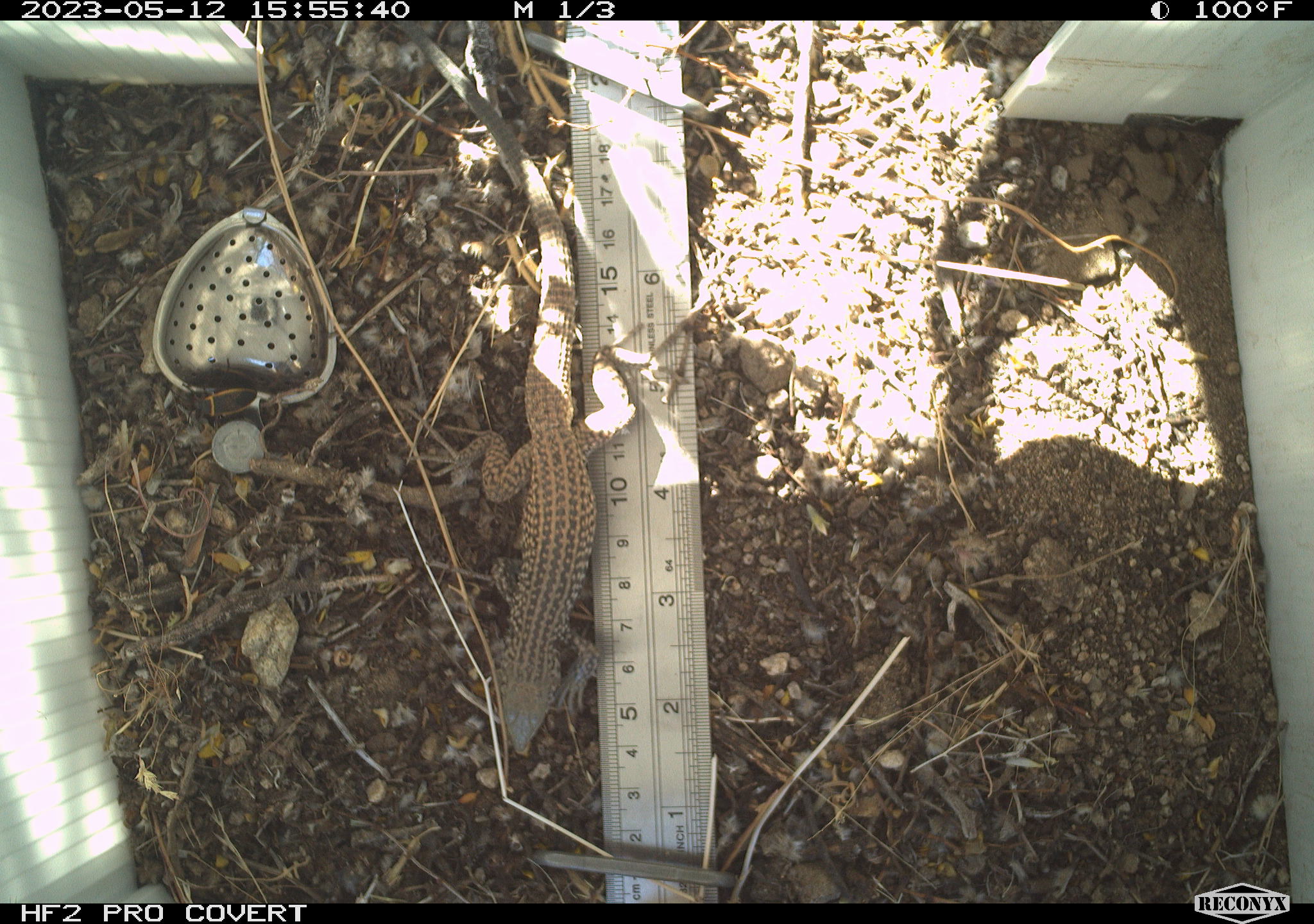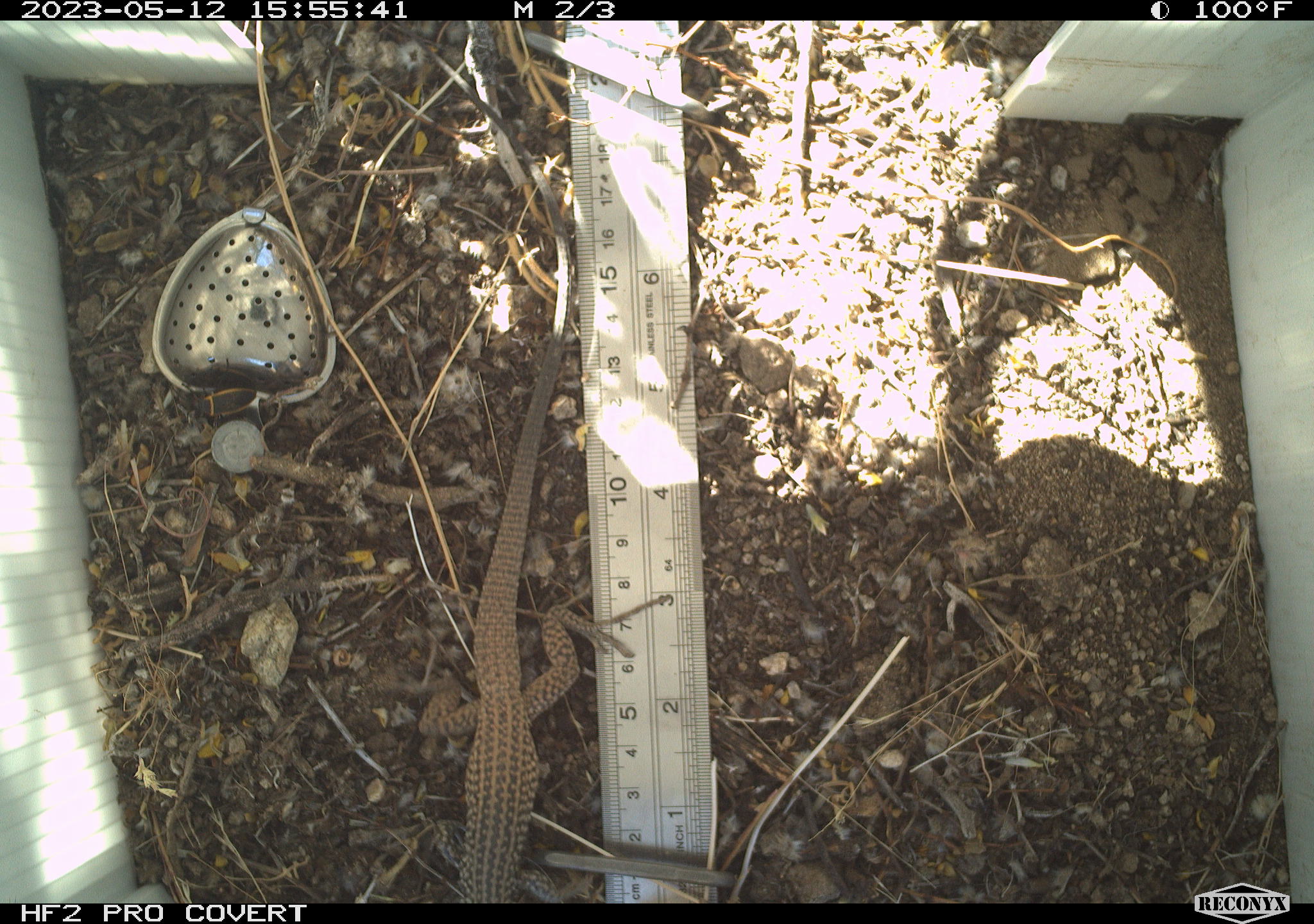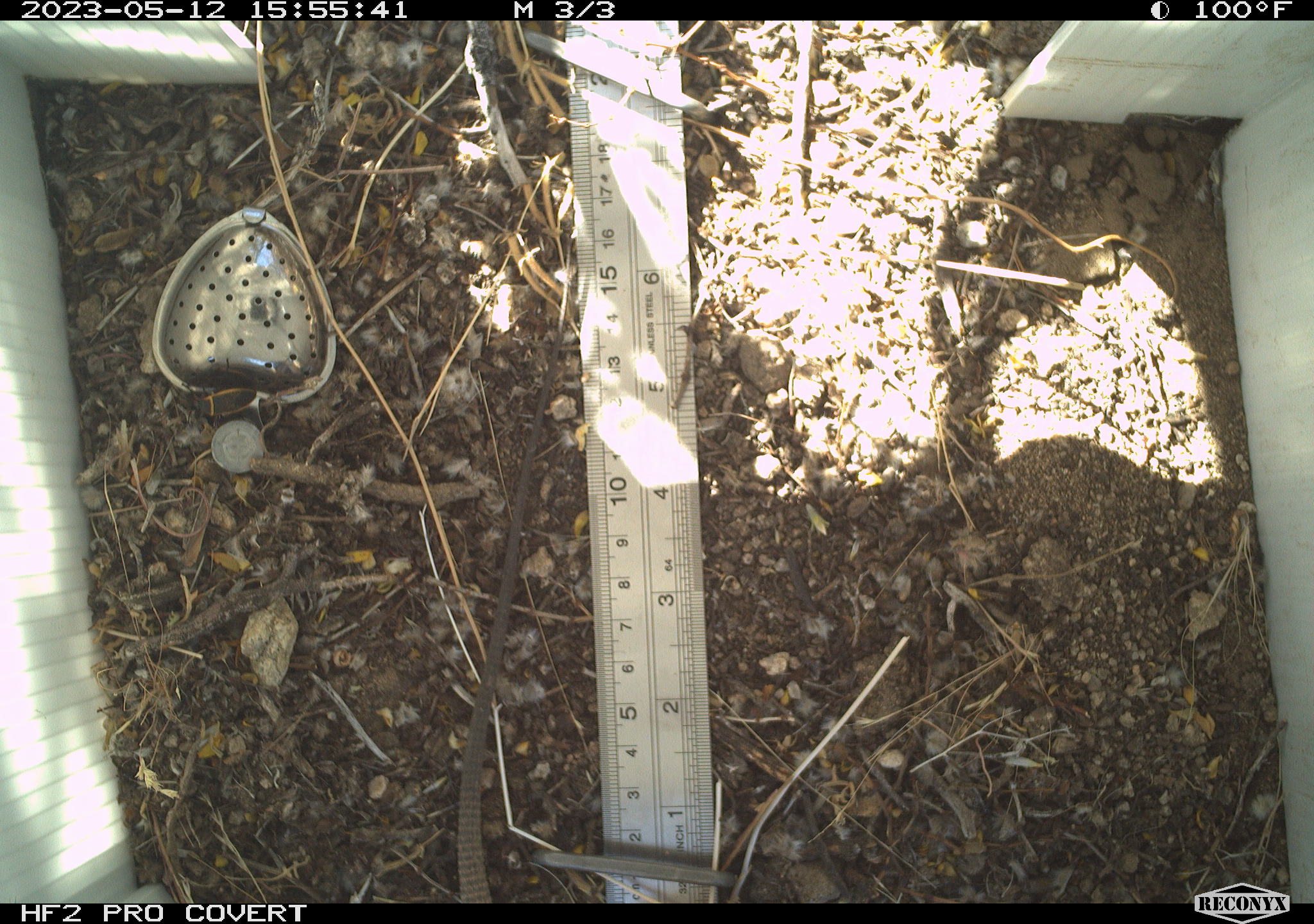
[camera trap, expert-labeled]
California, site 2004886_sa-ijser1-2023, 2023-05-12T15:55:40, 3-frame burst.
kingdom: Animalia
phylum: Chordata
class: Reptilia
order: Squamata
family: Teiidae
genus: Aspidoscelis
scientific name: Aspidoscelis tigris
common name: western whiptail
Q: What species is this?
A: Western whiptail (Aspidoscelis tigris).